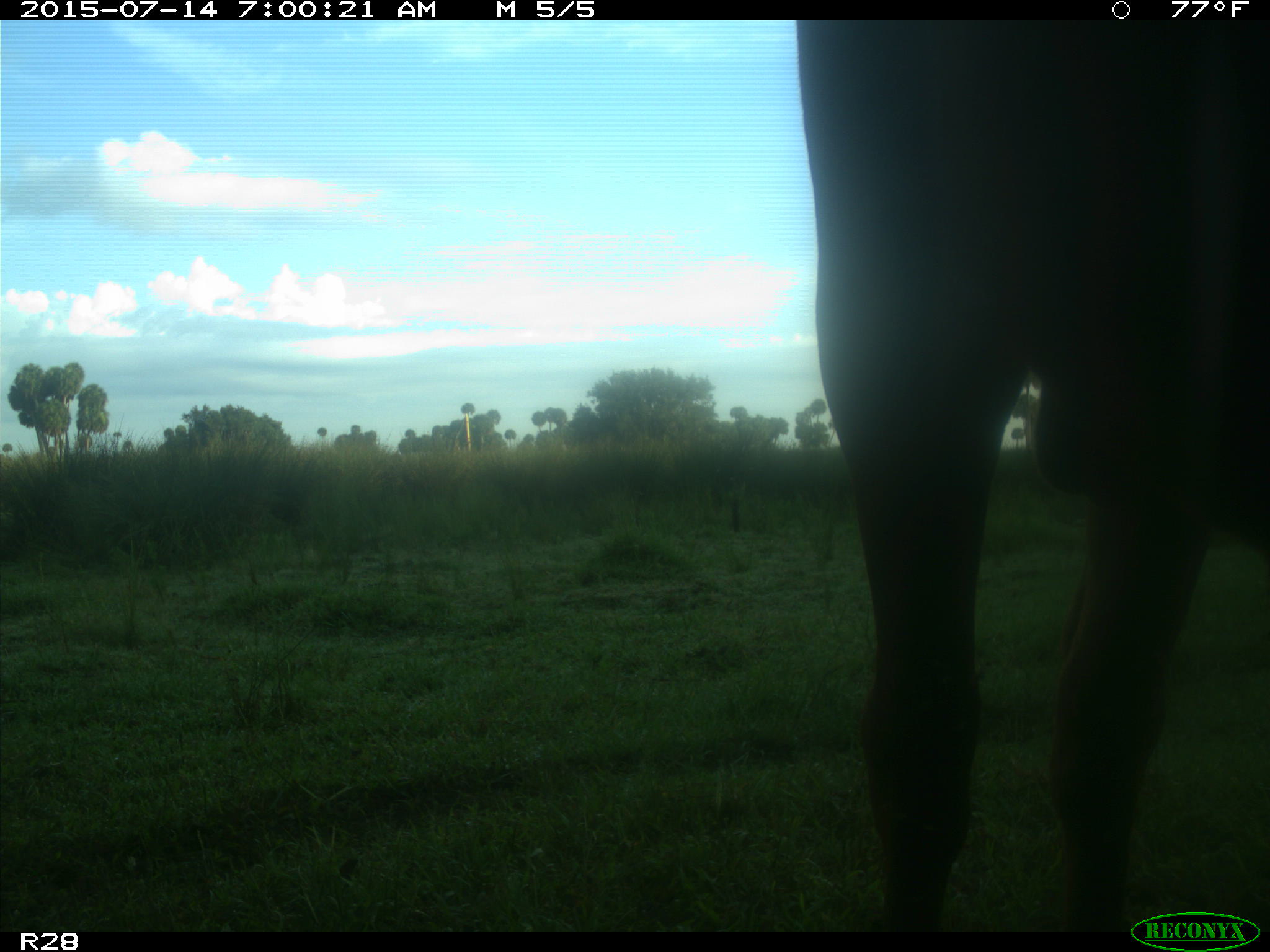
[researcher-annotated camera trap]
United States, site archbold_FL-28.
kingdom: Animalia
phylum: Chordata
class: Mammalia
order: Artiodactyla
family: Bovidae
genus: Bos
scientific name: Bos taurus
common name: domestic cow